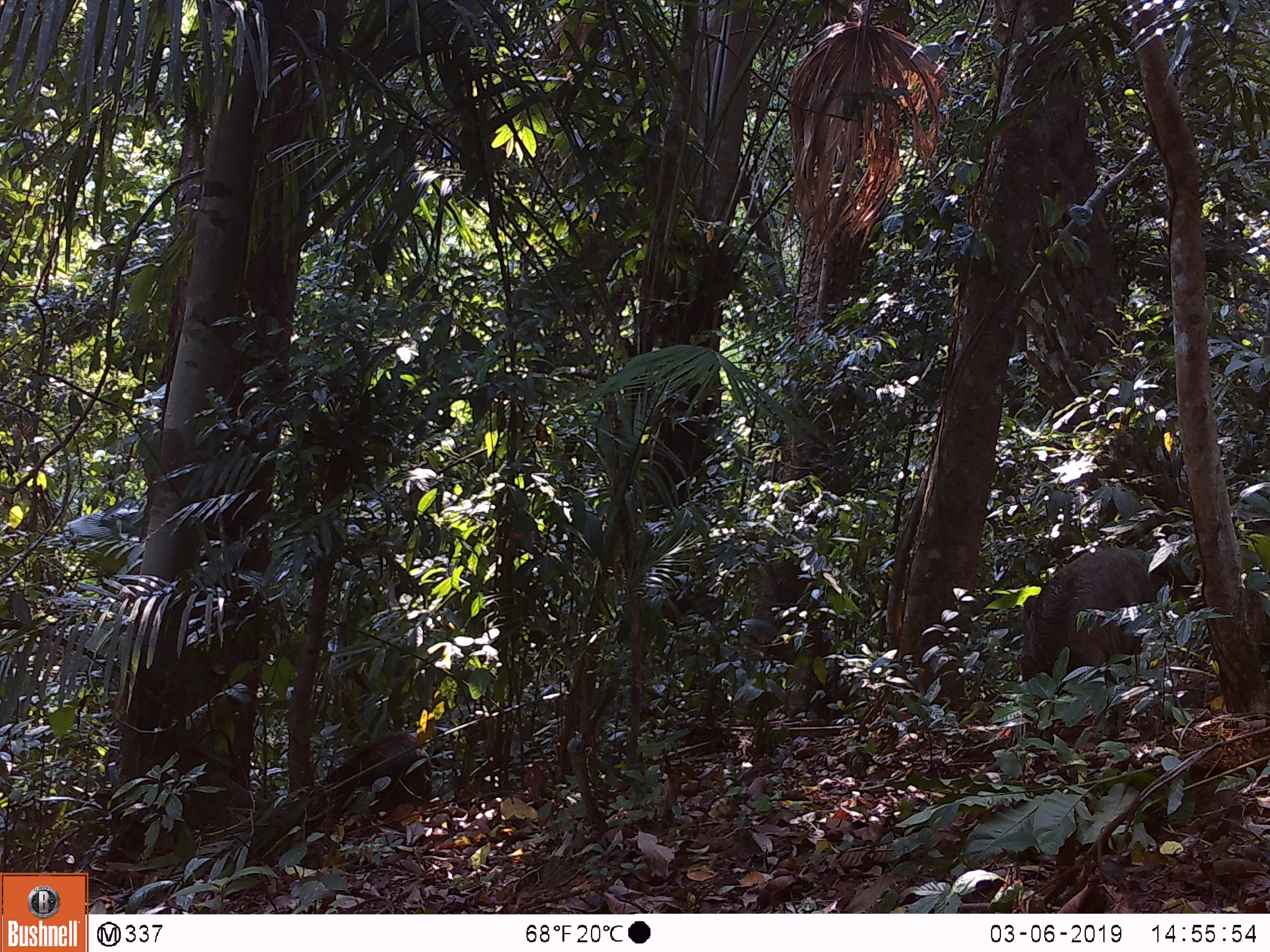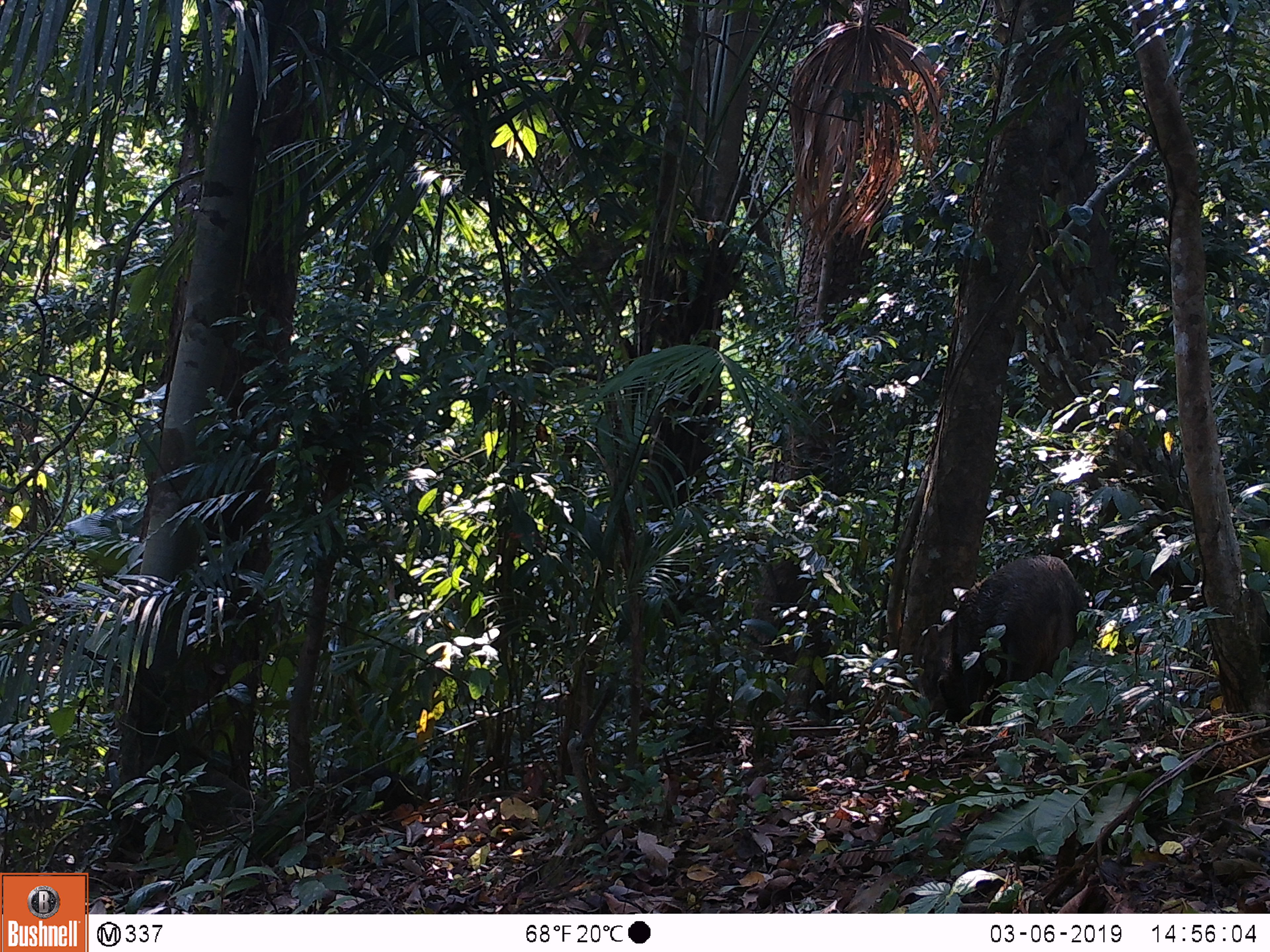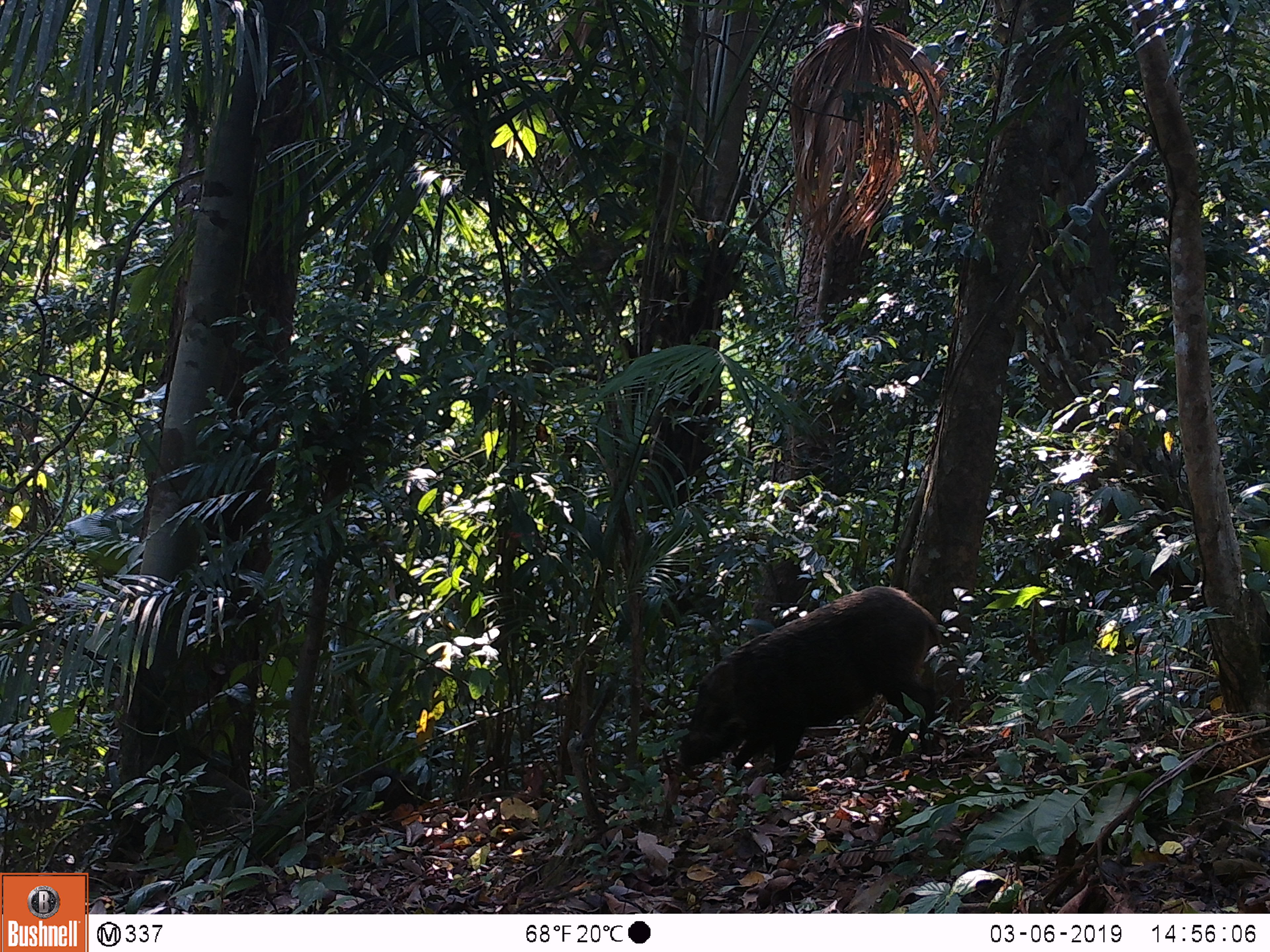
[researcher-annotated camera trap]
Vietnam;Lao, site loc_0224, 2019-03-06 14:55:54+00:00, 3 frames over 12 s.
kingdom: Animalia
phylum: Chordata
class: Mammalia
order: Artiodactyla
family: Suidae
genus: Sus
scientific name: Sus scrofa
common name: eurasian wild pig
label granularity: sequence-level